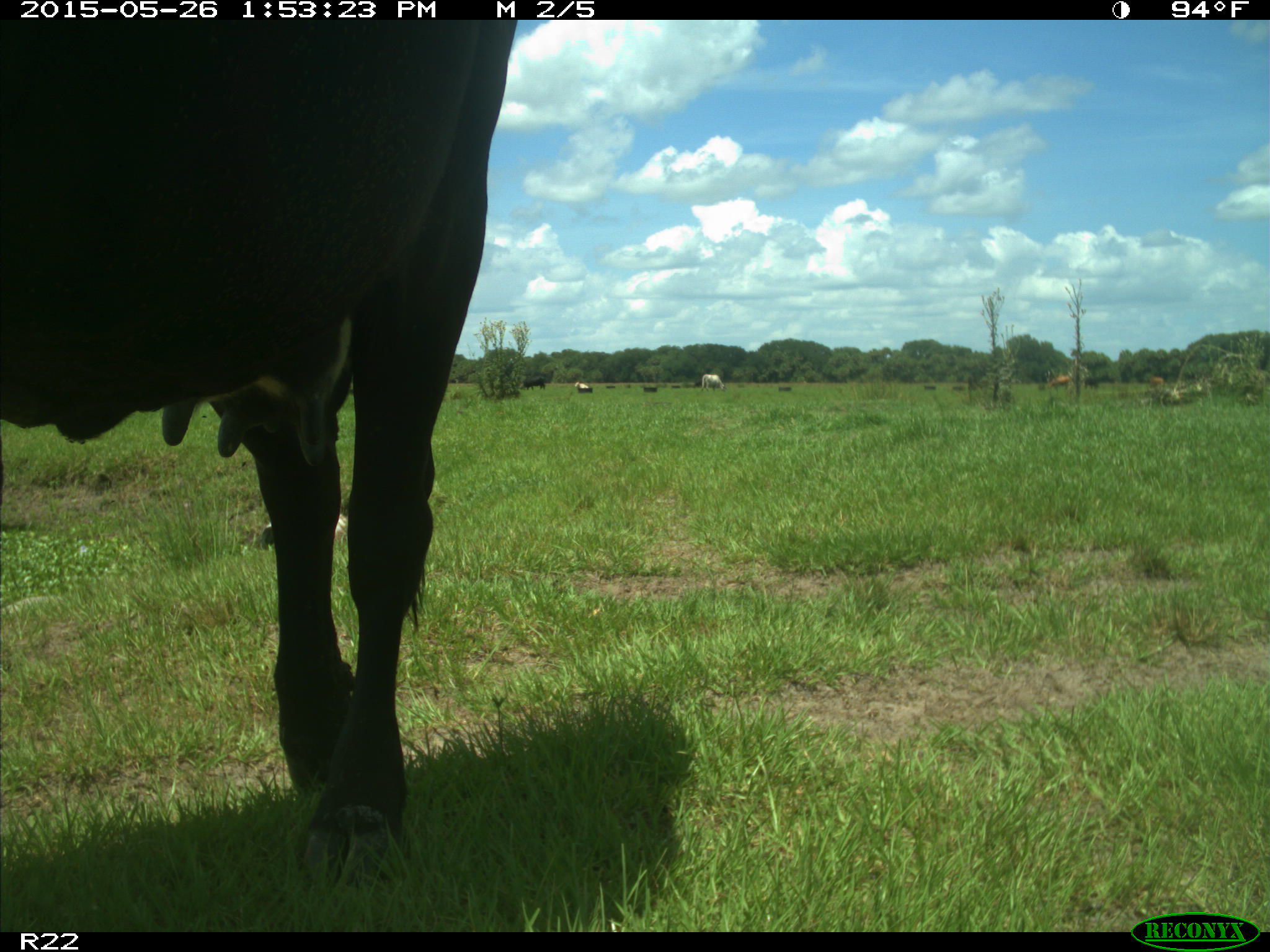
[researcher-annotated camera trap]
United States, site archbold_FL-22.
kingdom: Animalia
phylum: Chordata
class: Mammalia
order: Artiodactyla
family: Bovidae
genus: Bos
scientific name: Bos taurus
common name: domestic cow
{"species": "Bos taurus (domestic cow)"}